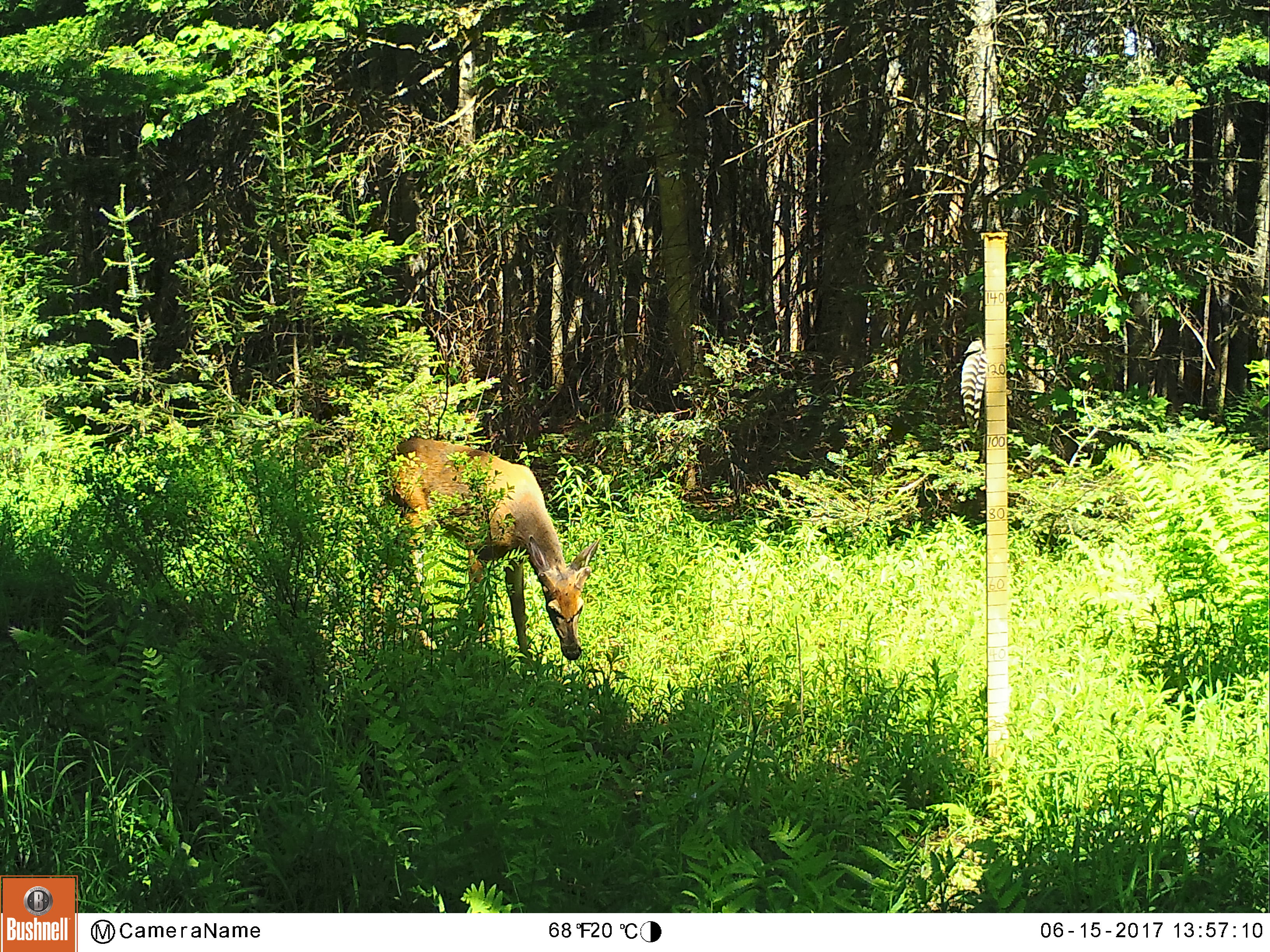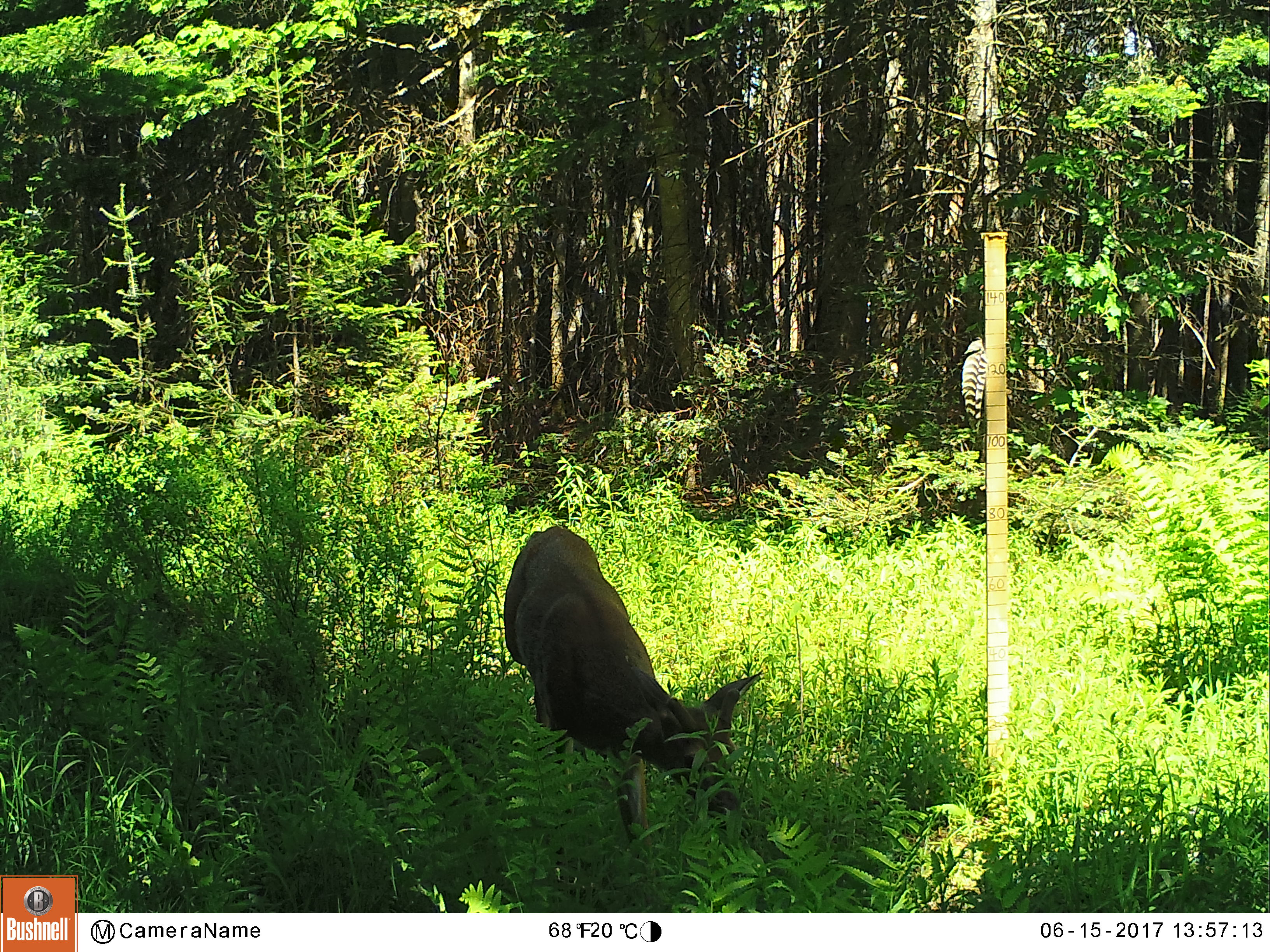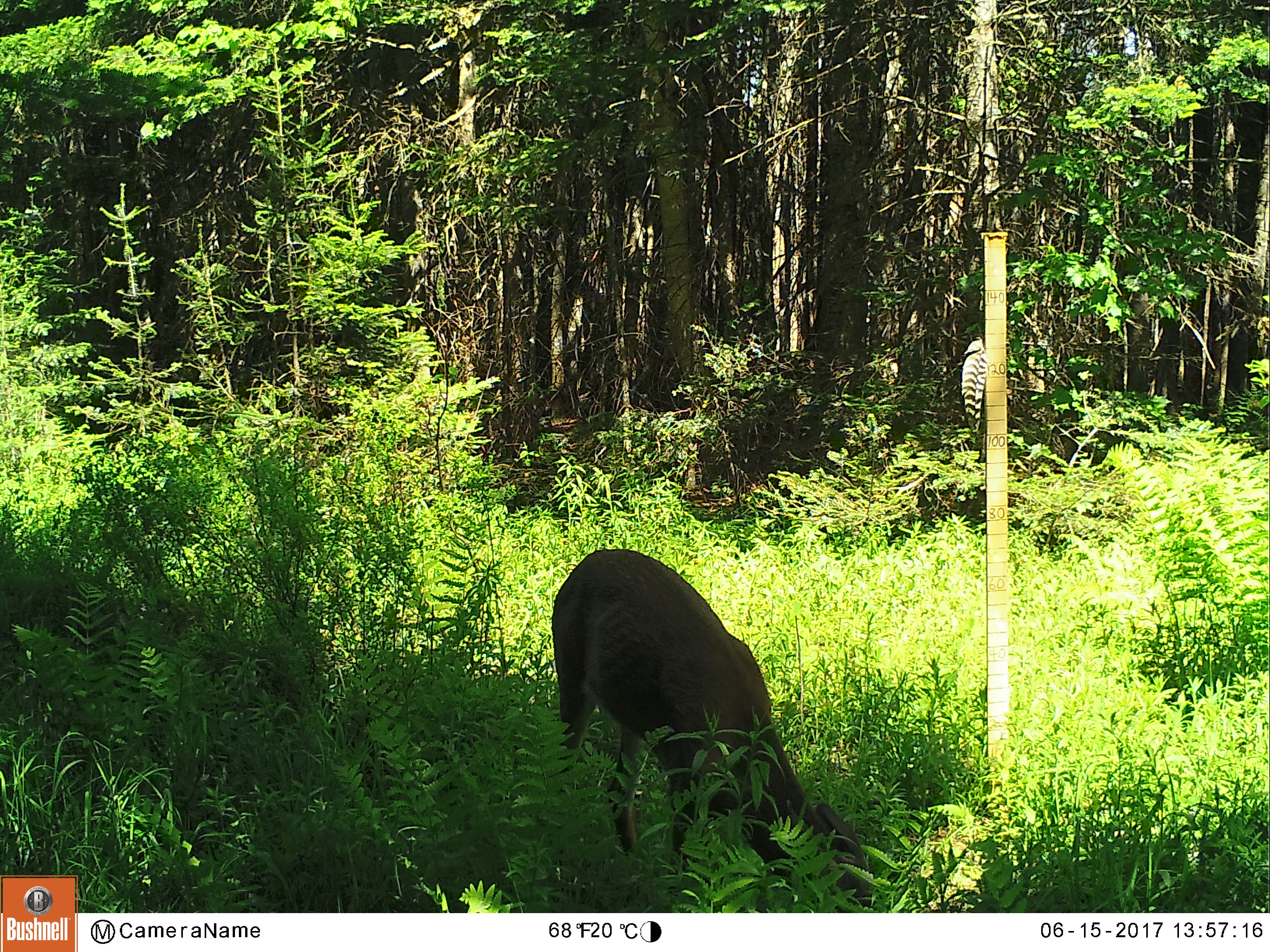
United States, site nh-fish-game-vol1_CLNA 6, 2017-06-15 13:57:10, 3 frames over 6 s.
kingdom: Animalia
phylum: Chordata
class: Mammalia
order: Artiodactyla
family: Cervidae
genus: Odocoileus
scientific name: Odocoileus virginianus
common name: white-tailed deer